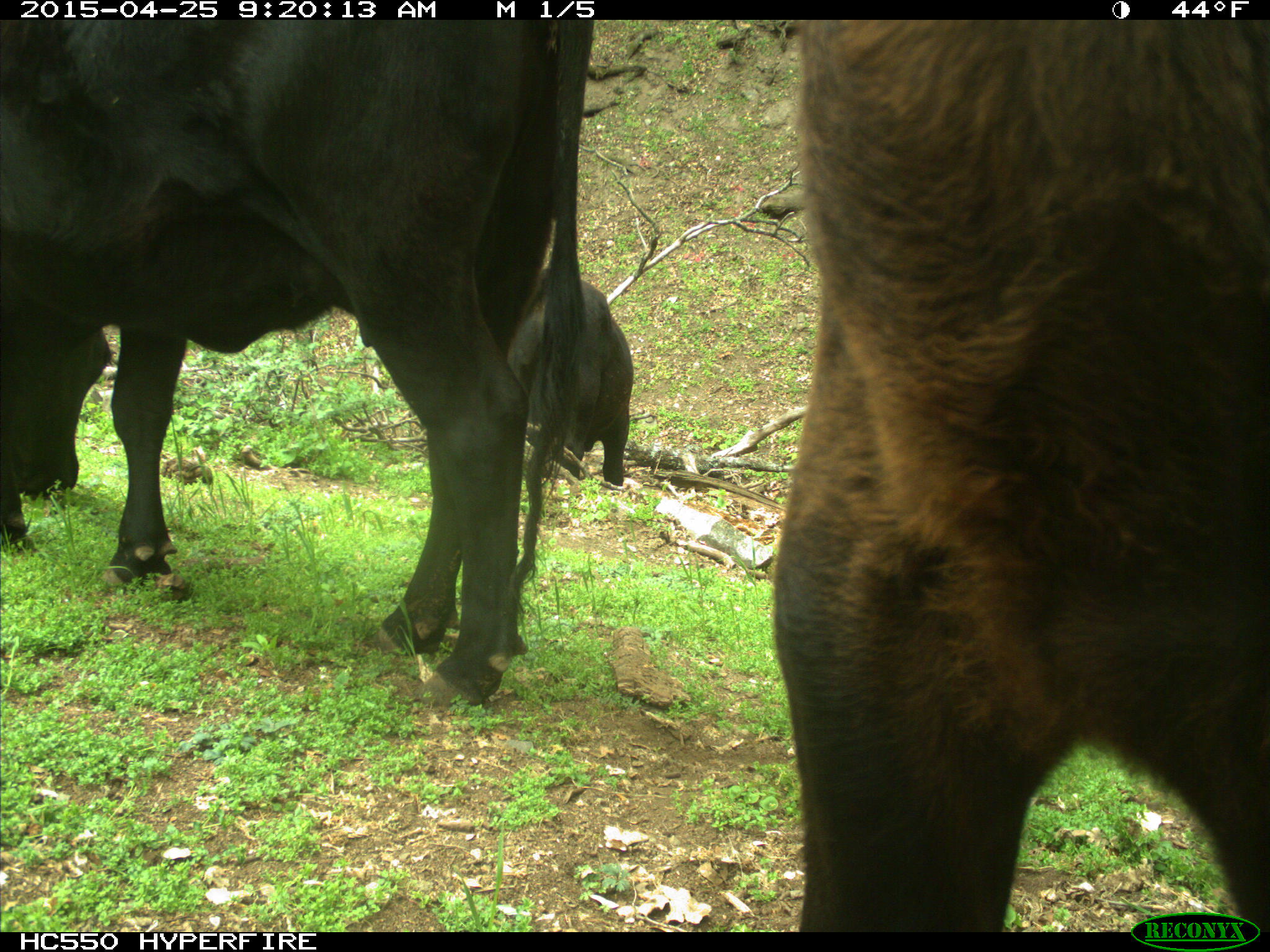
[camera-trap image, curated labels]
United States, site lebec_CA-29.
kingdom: Animalia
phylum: Chordata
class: Mammalia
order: Artiodactyla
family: Bovidae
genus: Bos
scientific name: Bos taurus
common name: domestic cow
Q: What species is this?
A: Bos taurus (domestic cow).